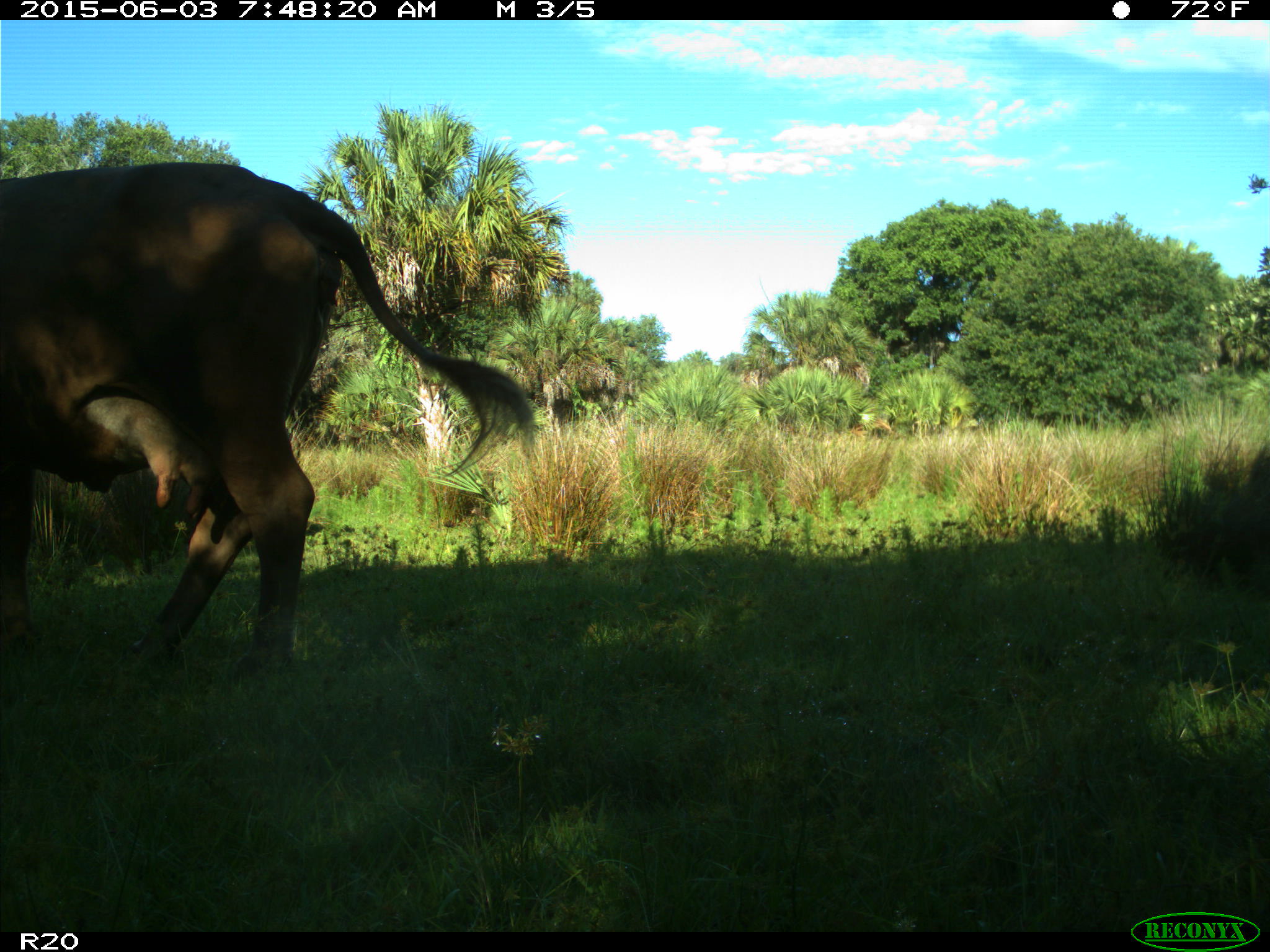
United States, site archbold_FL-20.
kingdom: Animalia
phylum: Chordata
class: Mammalia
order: Artiodactyla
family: Bovidae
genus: Bos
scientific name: Bos taurus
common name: domestic cow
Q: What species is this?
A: Bos taurus (domestic cow).